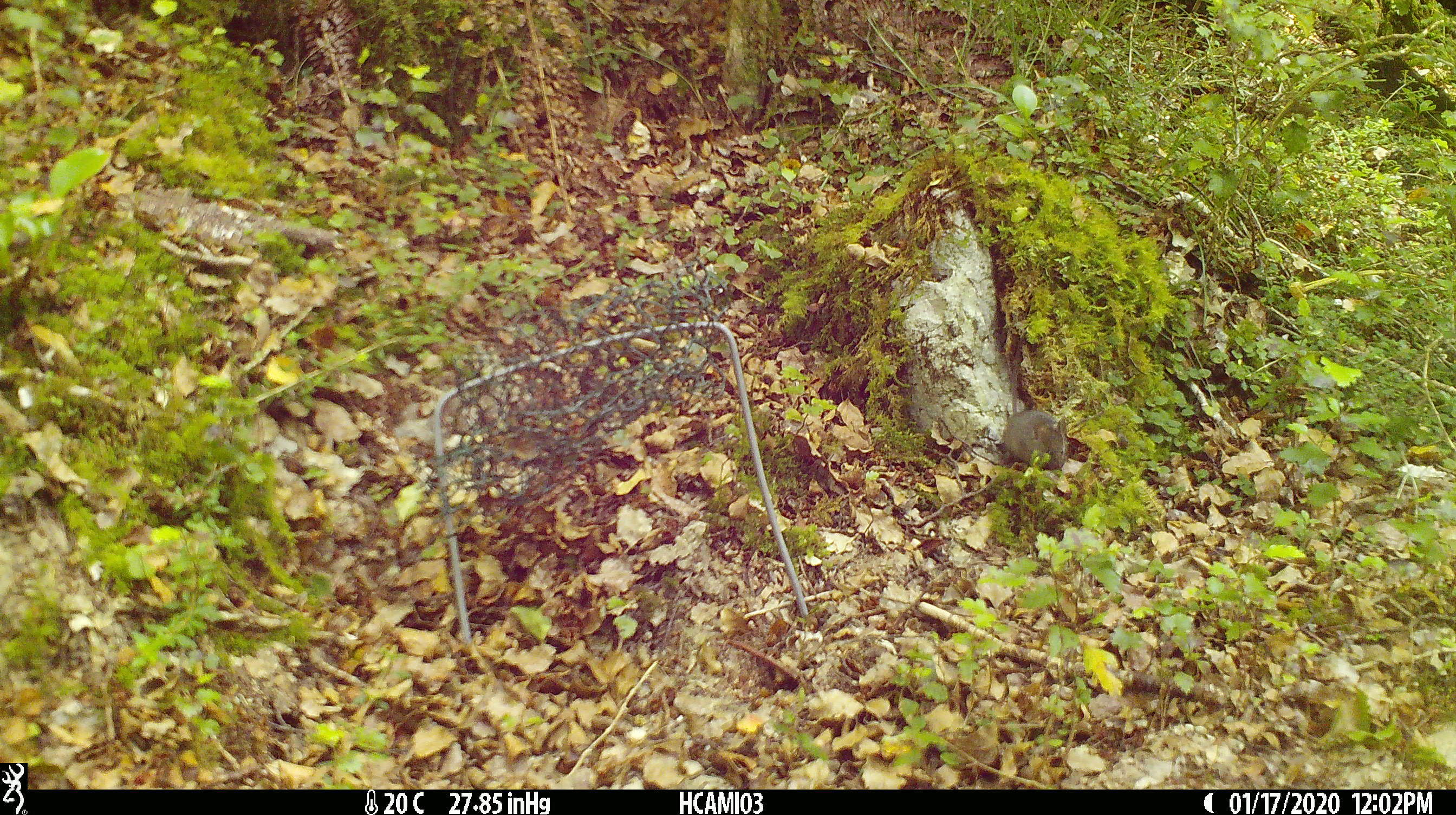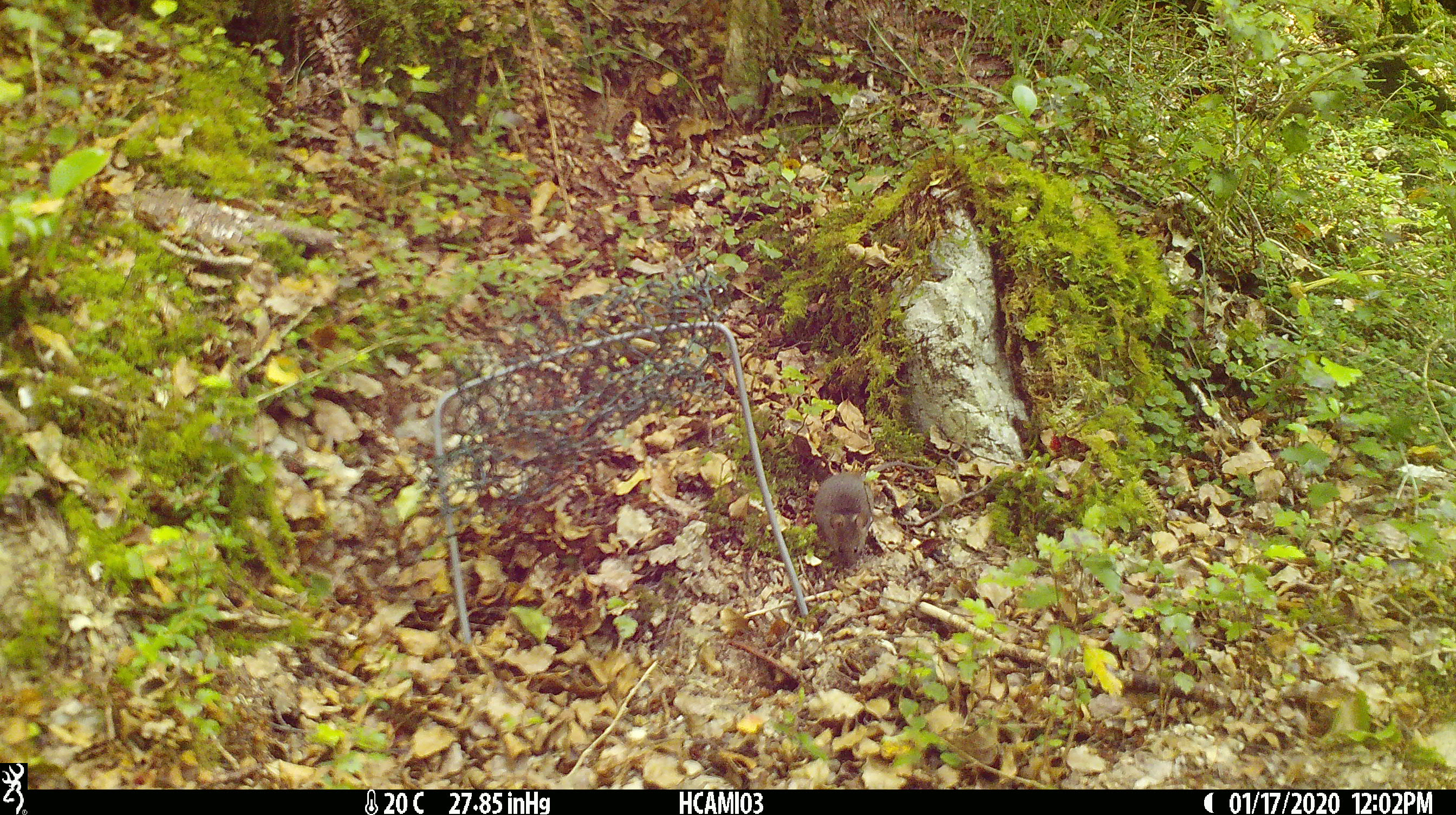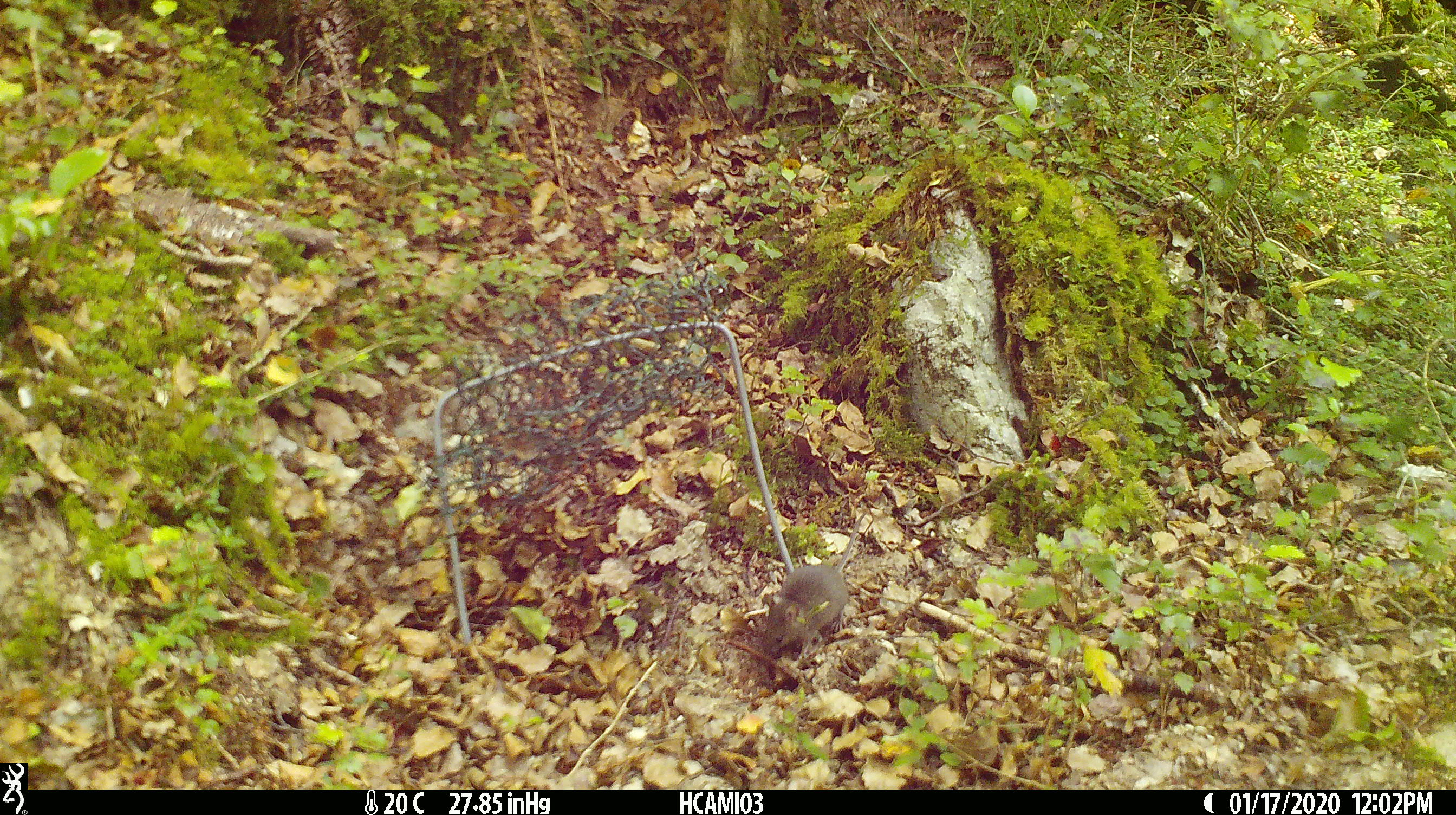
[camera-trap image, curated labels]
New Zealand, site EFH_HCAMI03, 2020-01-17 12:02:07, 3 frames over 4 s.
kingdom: Animalia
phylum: Chordata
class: Mammalia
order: Rodentia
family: Muridae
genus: Mus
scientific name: Mus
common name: mouse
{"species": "mouse (Mus)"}